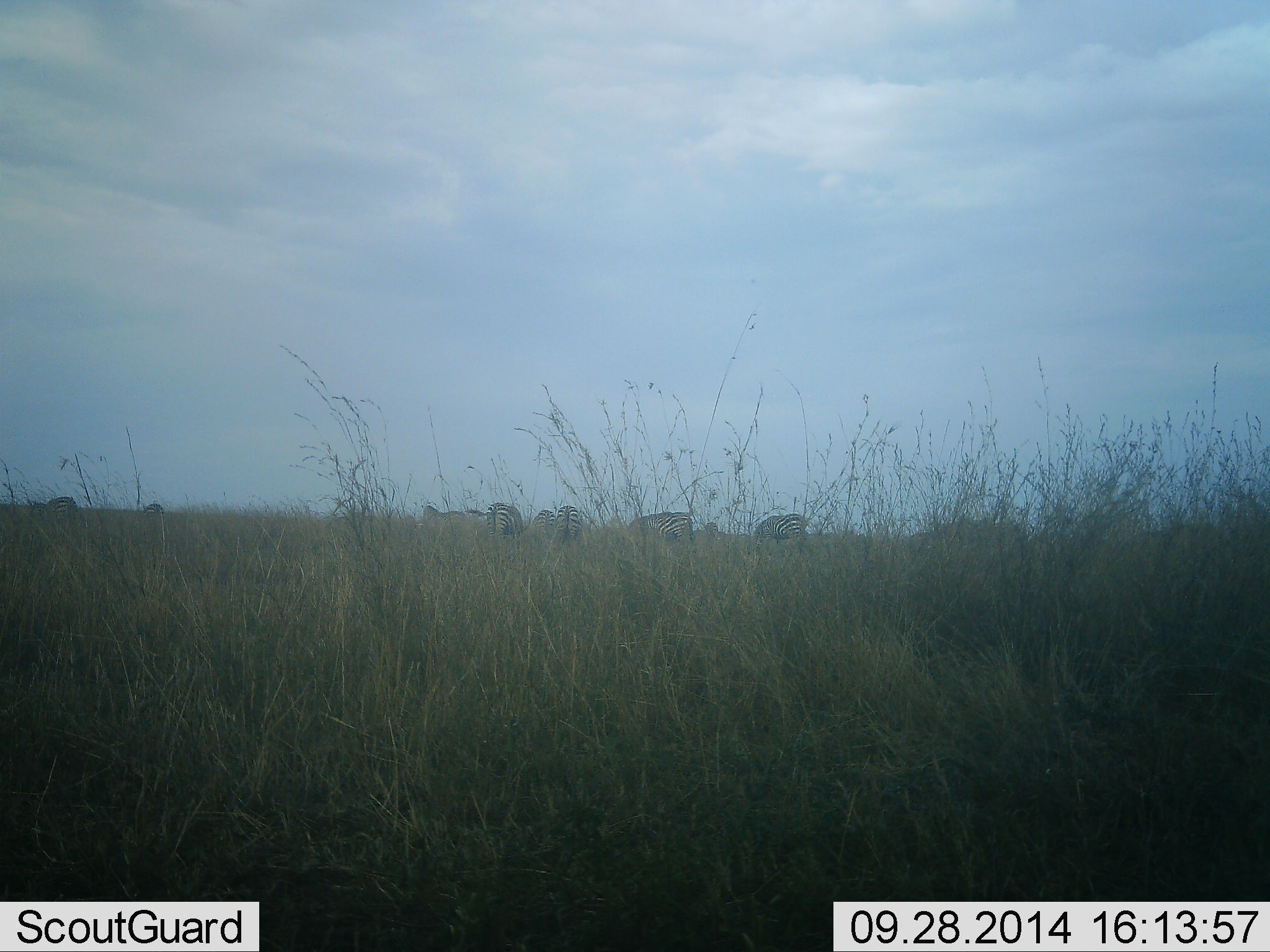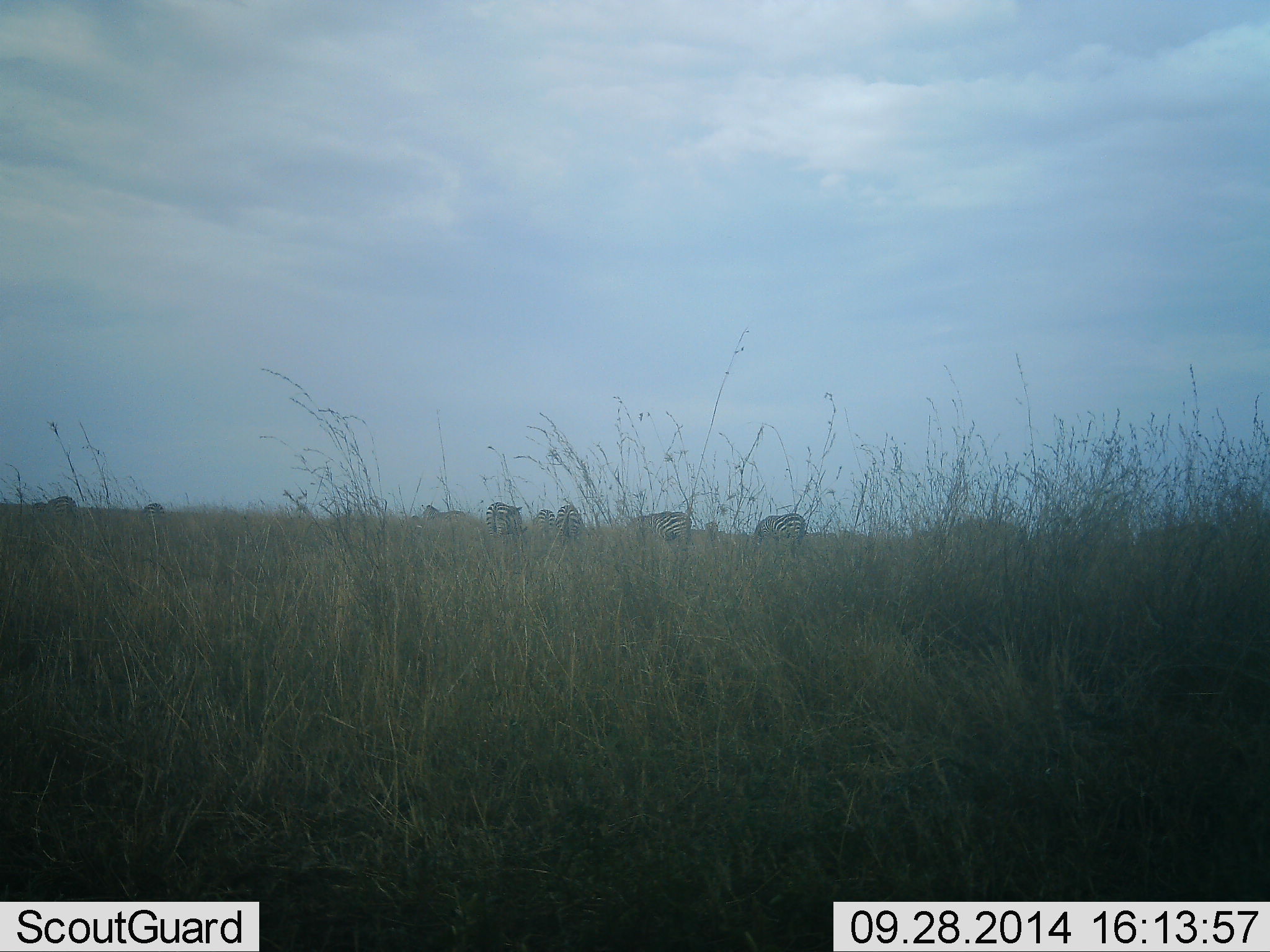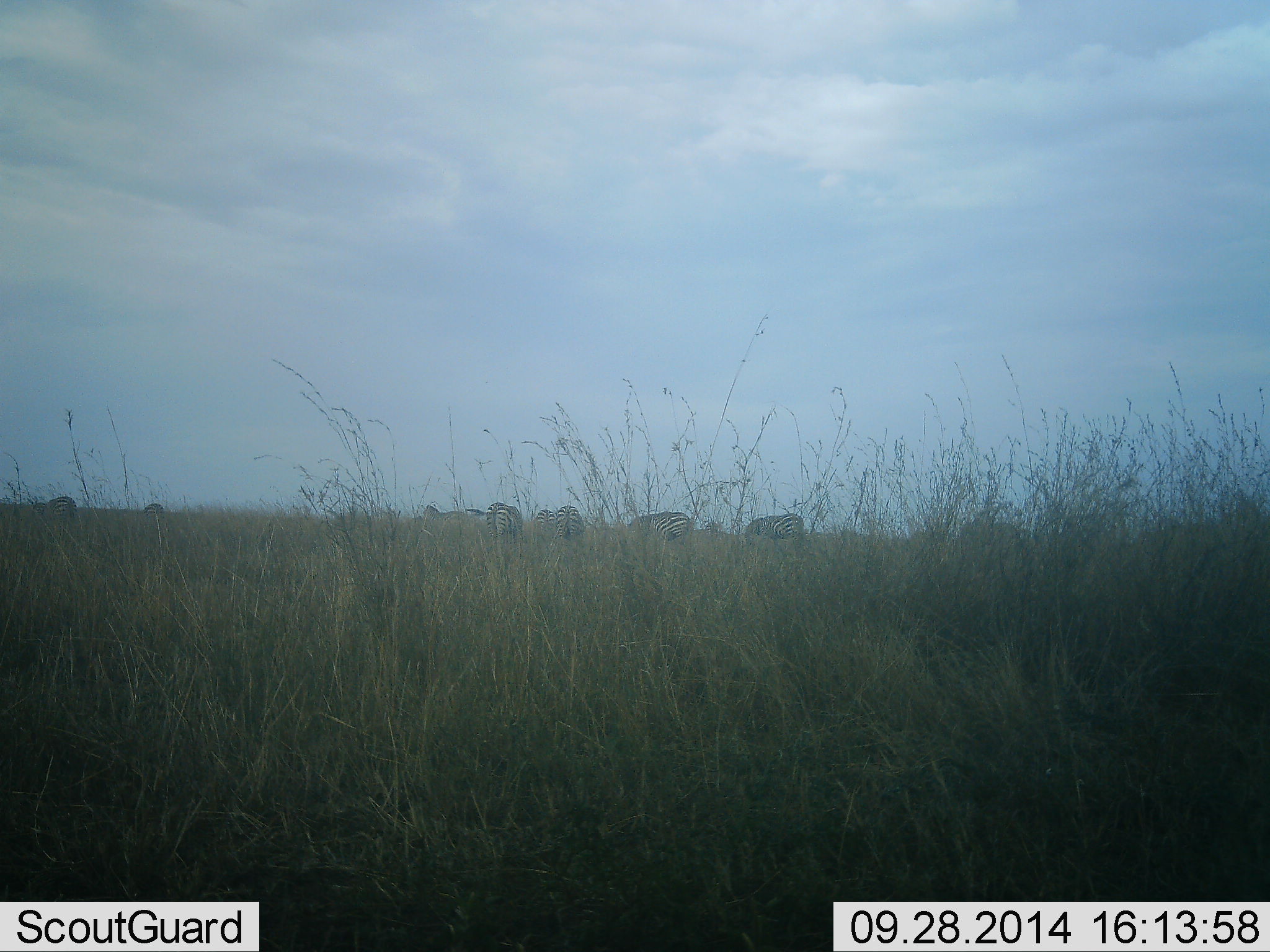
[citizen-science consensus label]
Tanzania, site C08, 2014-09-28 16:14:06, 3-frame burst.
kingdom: Animalia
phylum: Chordata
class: Mammalia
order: Perissodactyla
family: Equidae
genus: Equus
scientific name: Equus quagga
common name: plains zebra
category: zebra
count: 9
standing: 60%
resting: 0%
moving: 20%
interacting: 0%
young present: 0%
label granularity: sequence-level